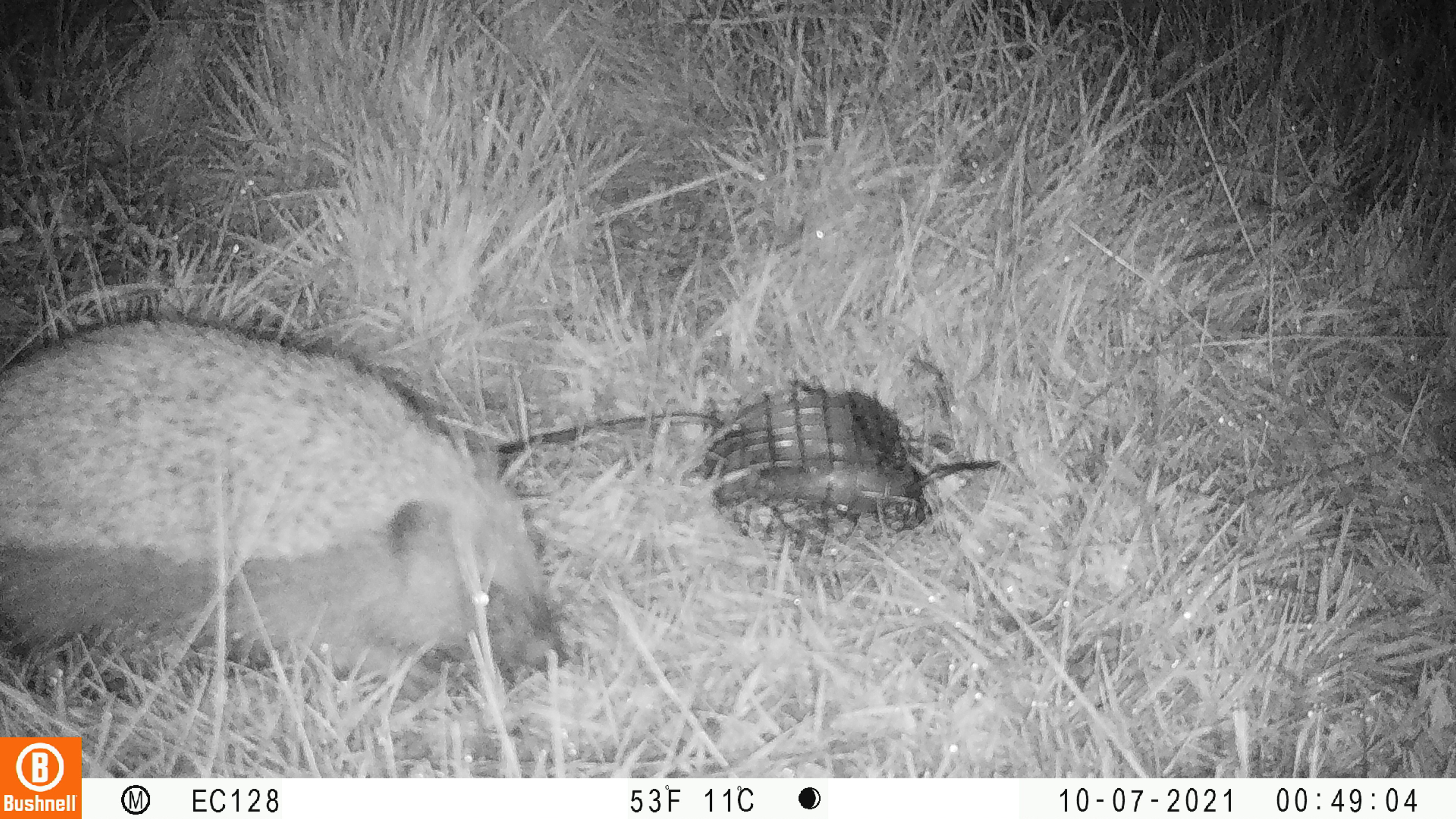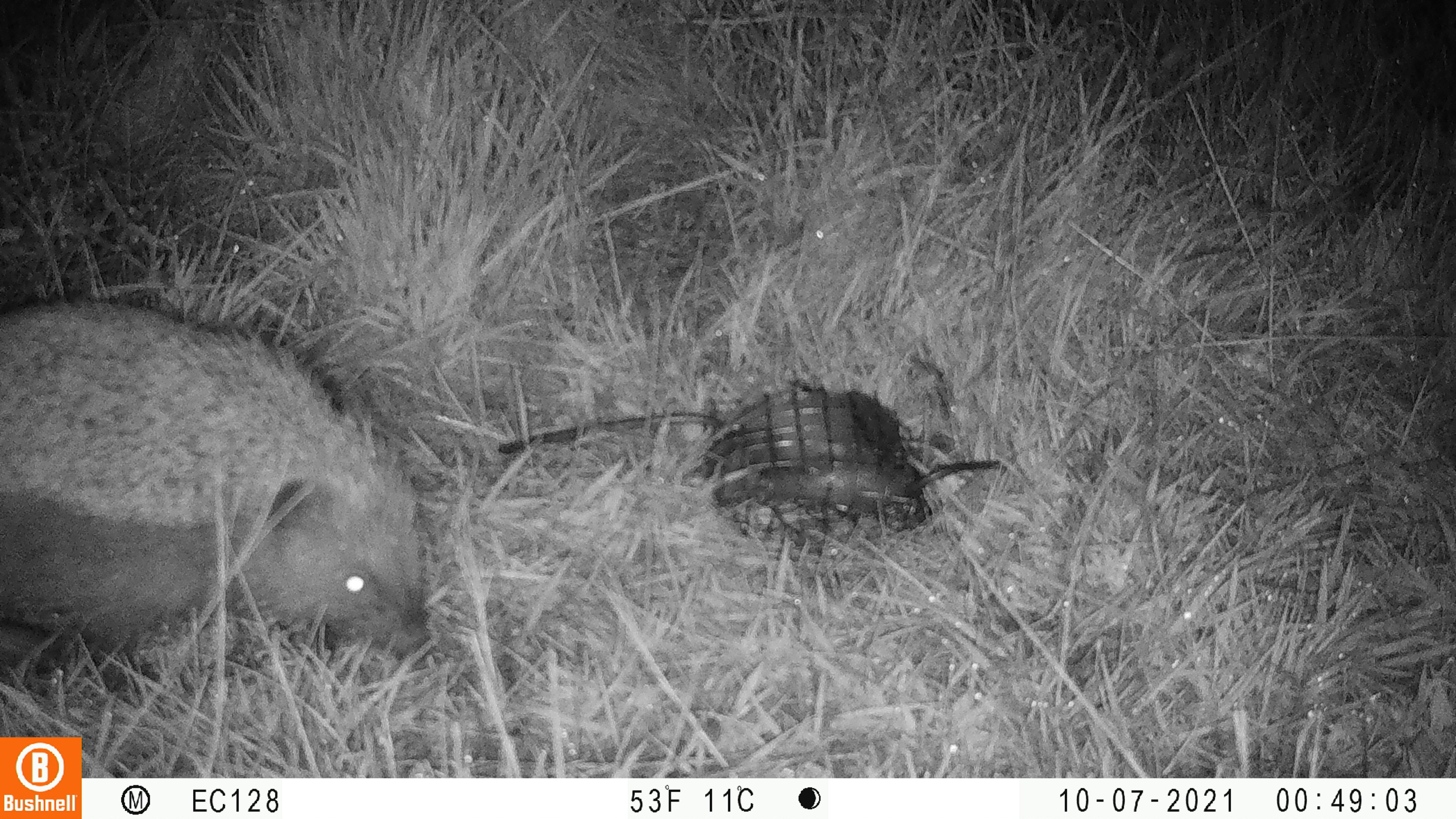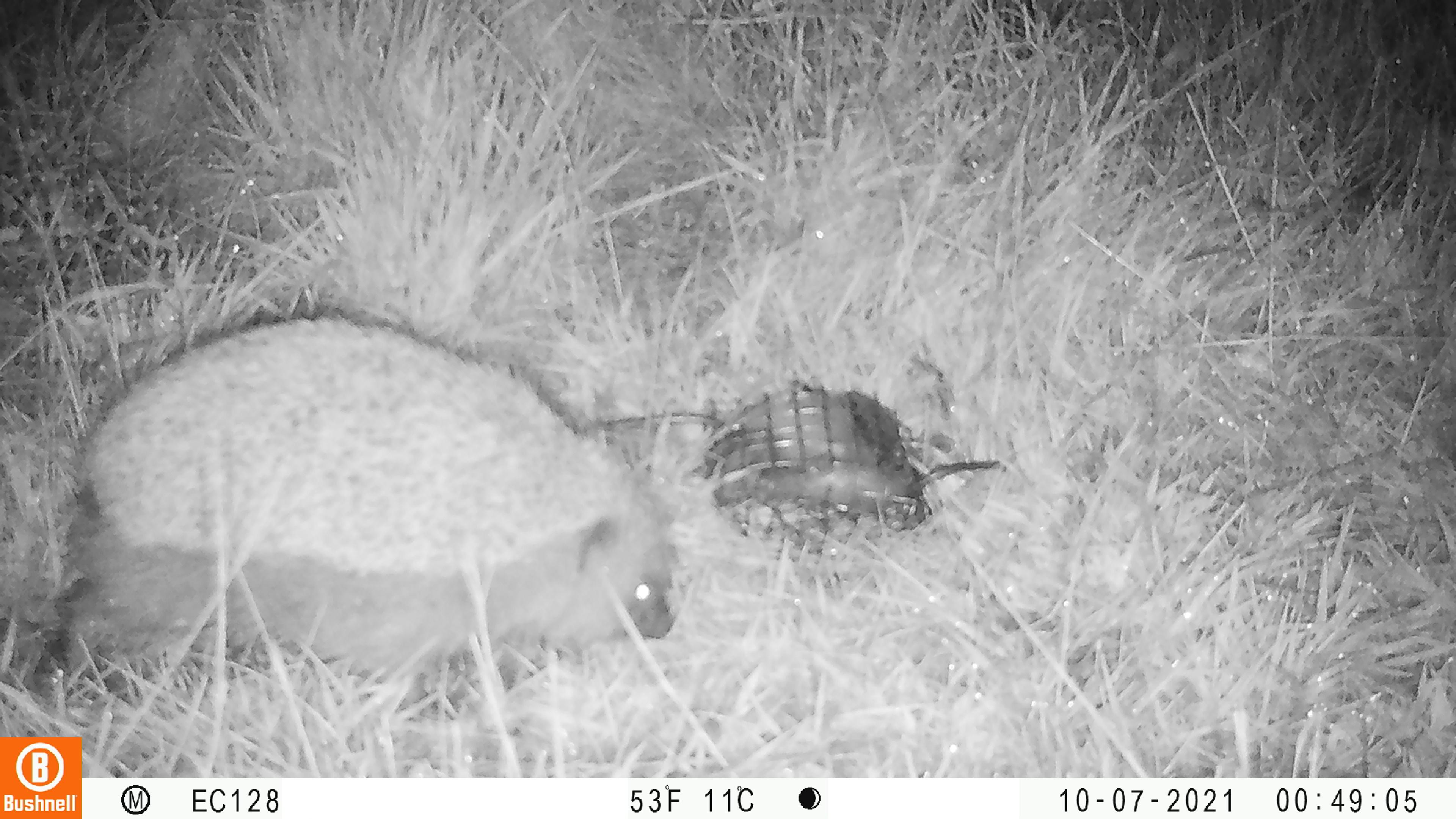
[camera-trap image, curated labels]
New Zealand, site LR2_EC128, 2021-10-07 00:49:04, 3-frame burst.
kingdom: Animalia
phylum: Chordata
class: Mammalia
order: Eulipotyphla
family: Erinaceidae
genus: Erinaceus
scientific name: Erinaceus europaeus europaeus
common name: european hedgehog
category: hedgehog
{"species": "hedgehog (european hedgehog) (Erinaceus europaeus europaeus)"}